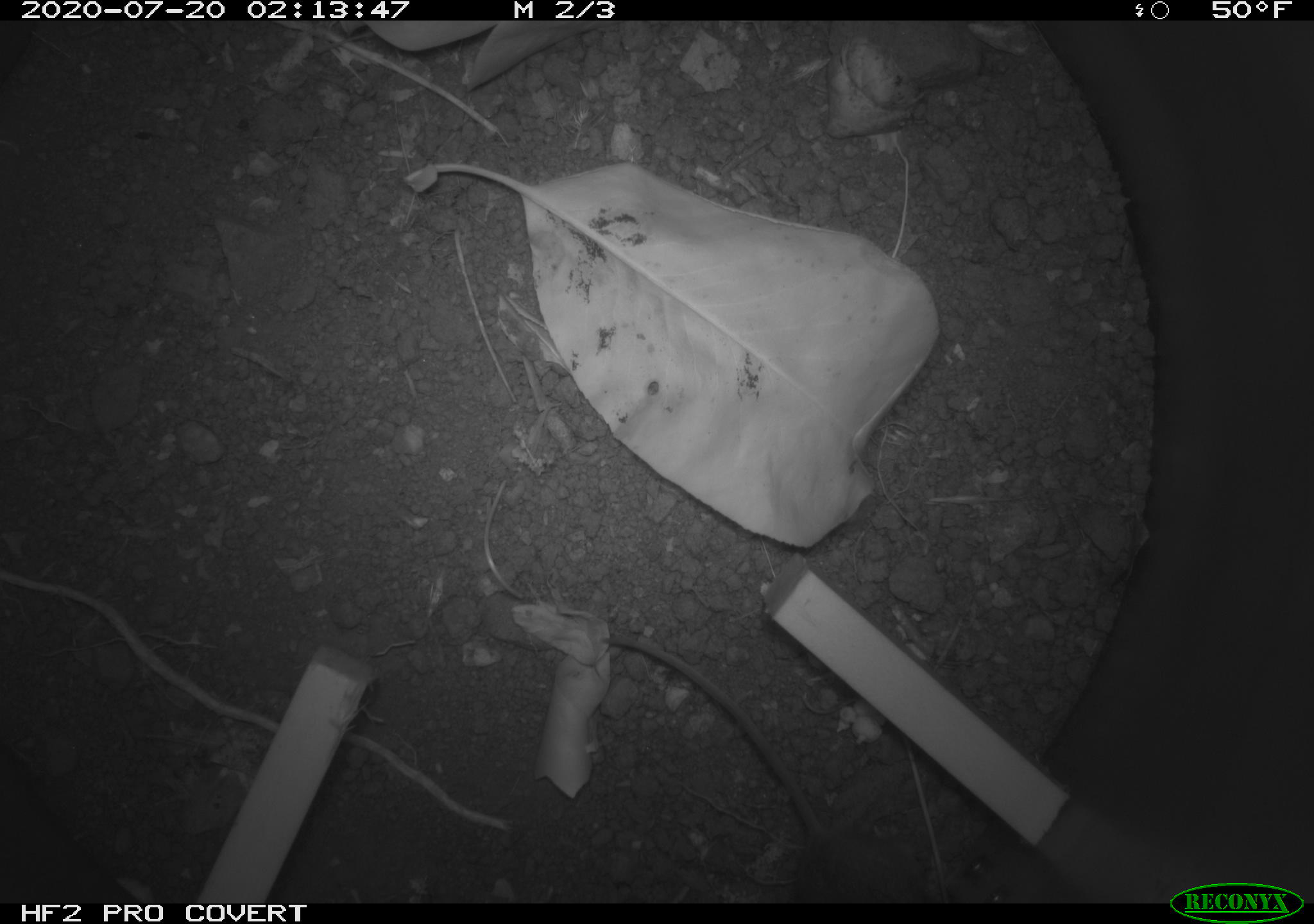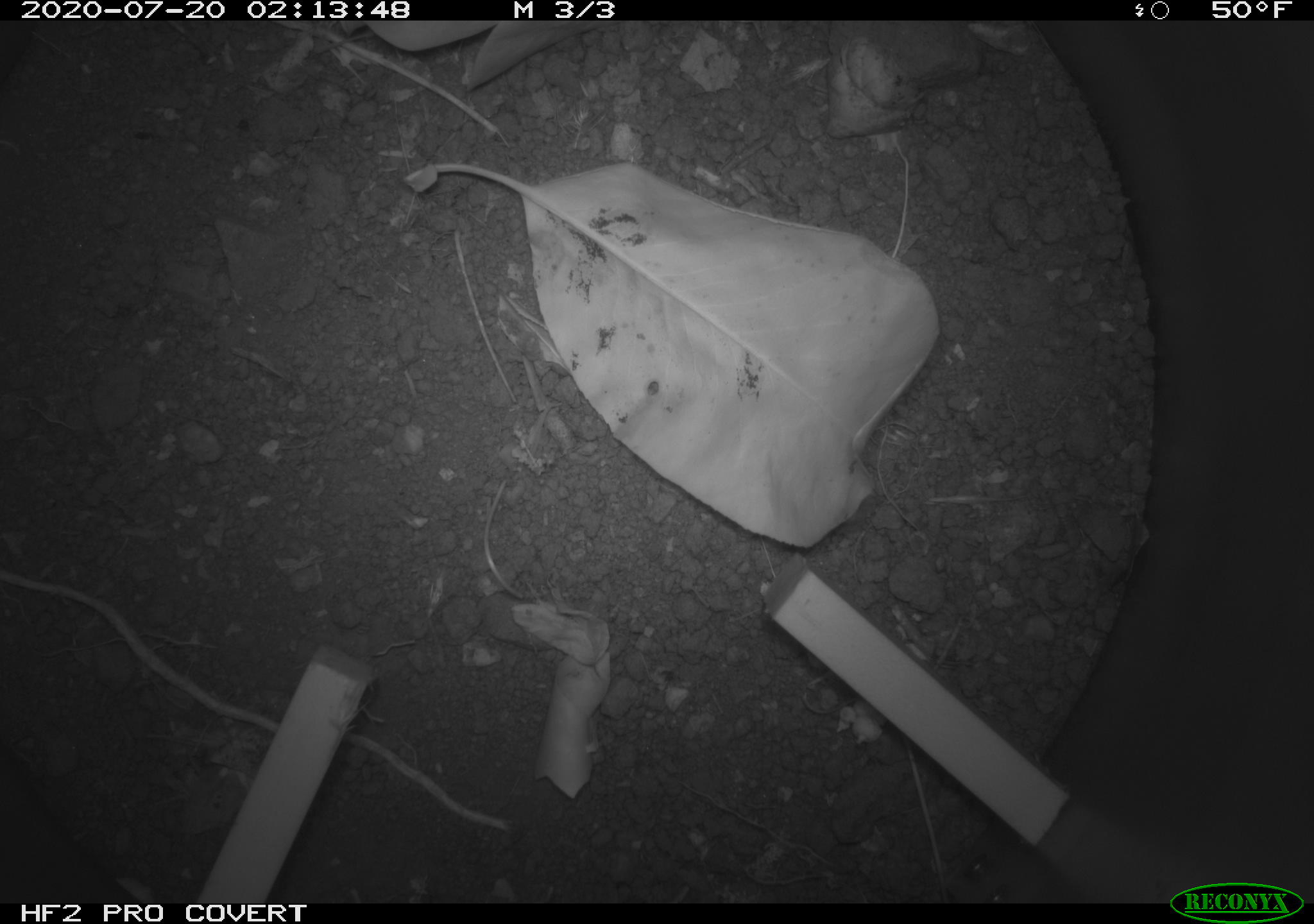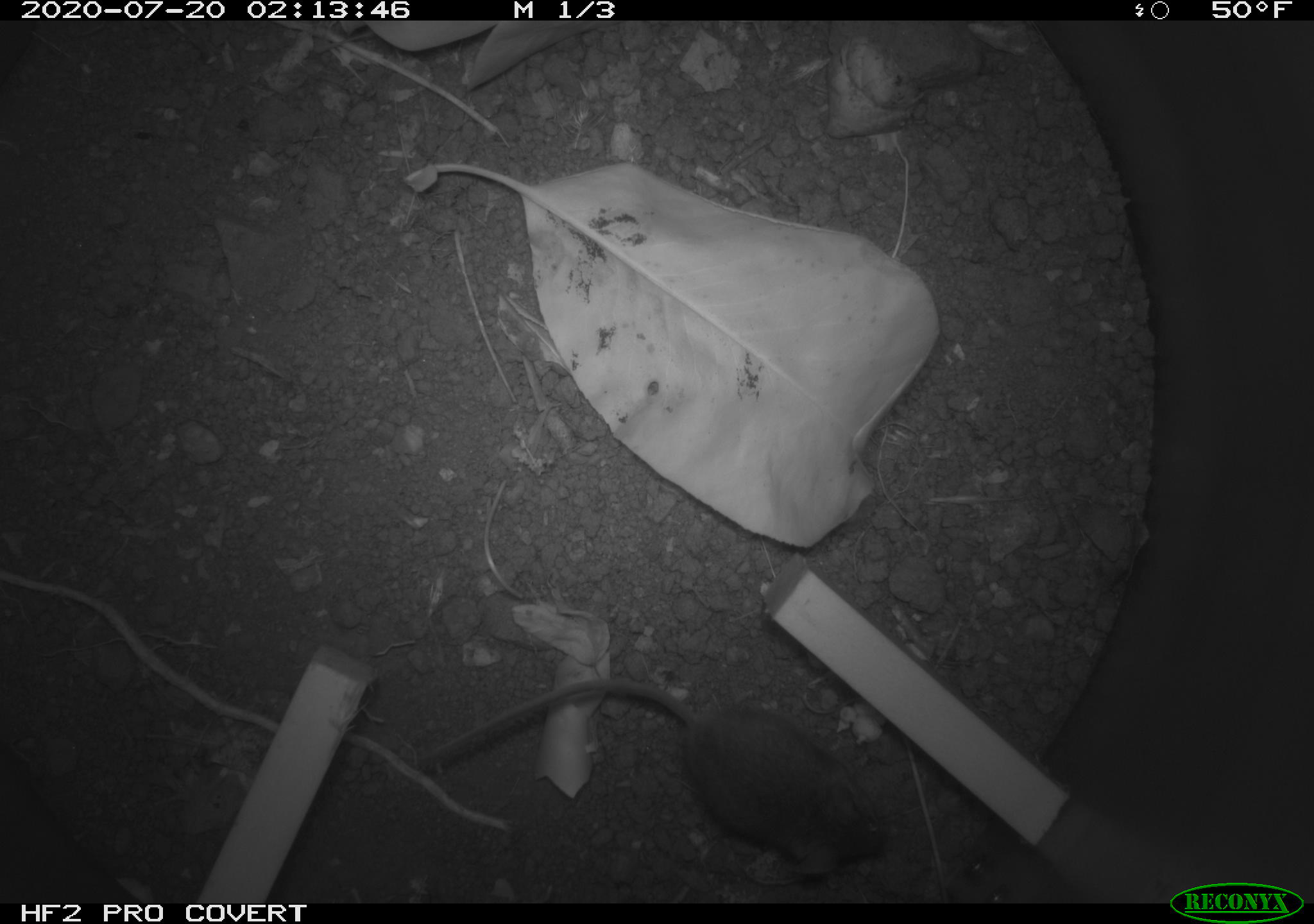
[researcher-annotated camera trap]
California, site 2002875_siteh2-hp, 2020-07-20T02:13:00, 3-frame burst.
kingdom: Animalia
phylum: Chordata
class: Mammalia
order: Rodentia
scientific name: Rodentia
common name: rodent